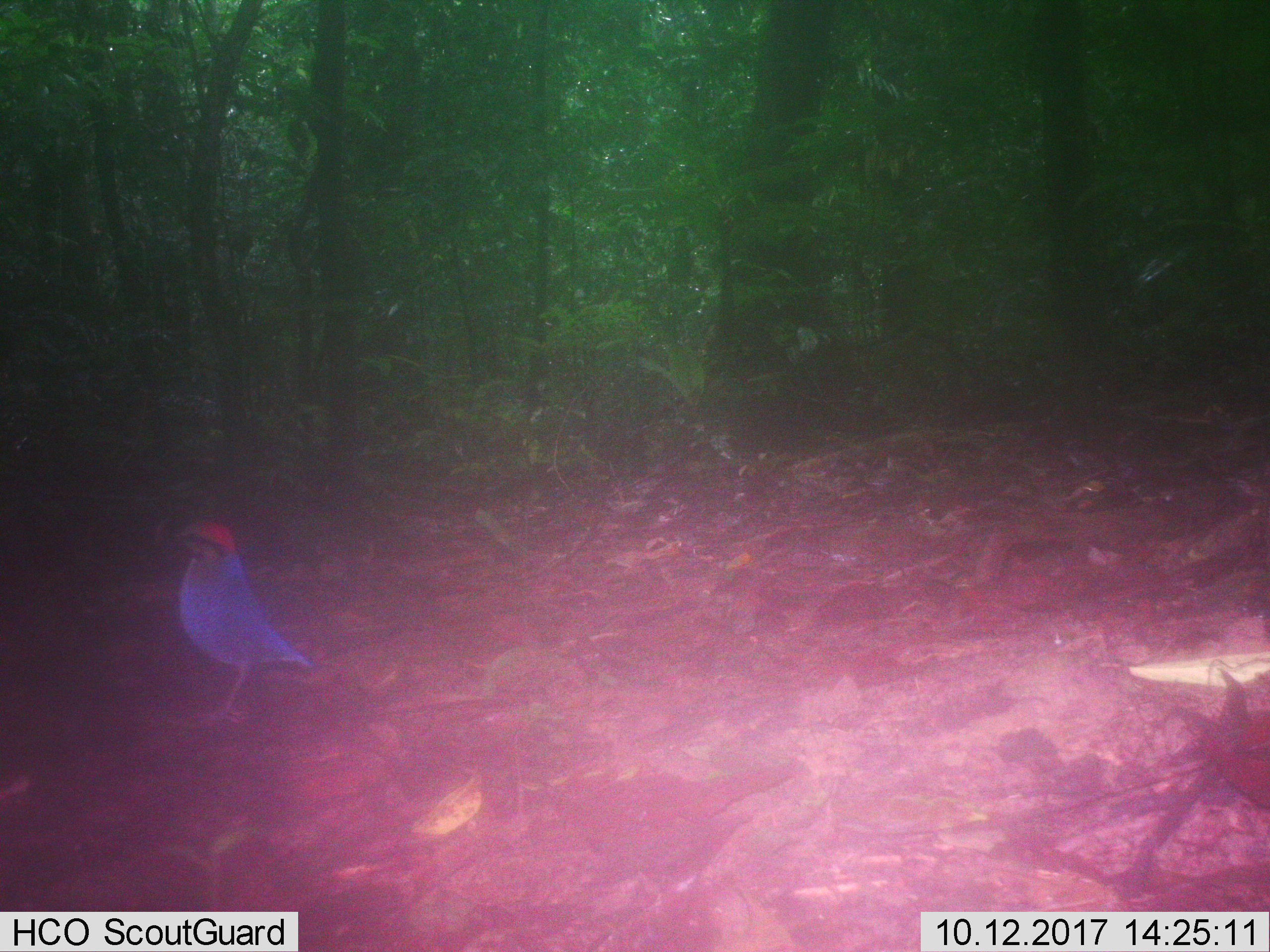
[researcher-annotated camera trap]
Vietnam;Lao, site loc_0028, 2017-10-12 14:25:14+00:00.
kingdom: Animalia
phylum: Chordata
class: Aves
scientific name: Aves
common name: bird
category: unidentified bird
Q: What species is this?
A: Unidentified bird (bird) (Aves).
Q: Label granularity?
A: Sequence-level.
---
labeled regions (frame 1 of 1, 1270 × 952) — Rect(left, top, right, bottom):
unidentified bird: Rect(167, 521, 313, 727)